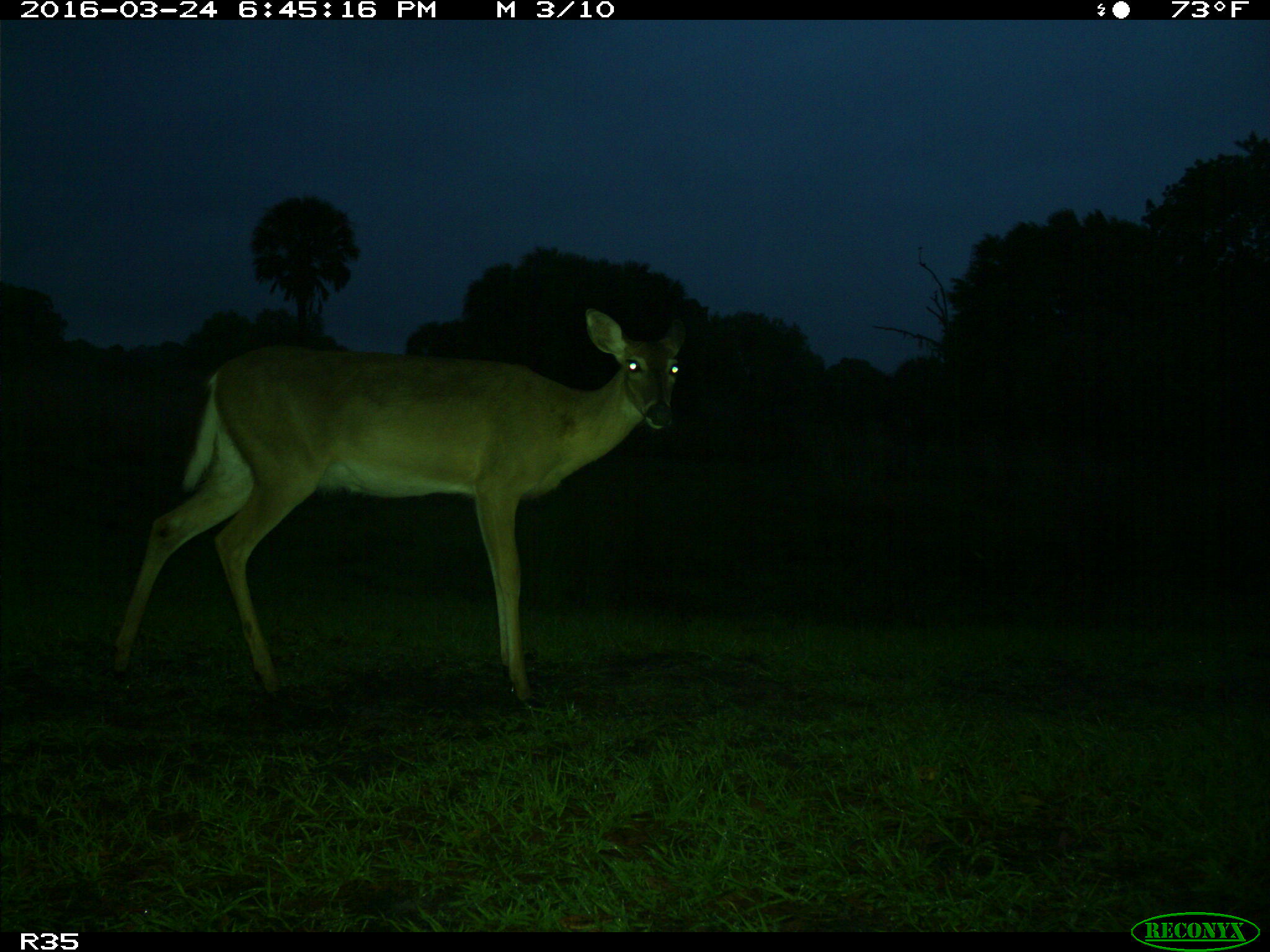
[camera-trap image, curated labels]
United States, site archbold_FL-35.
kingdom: Animalia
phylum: Chordata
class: Mammalia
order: Artiodactyla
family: Cervidae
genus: Odocoileus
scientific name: Odocoileus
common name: deer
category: unidentified deer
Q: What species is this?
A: Unidentified deer (deer) (Odocoileus).